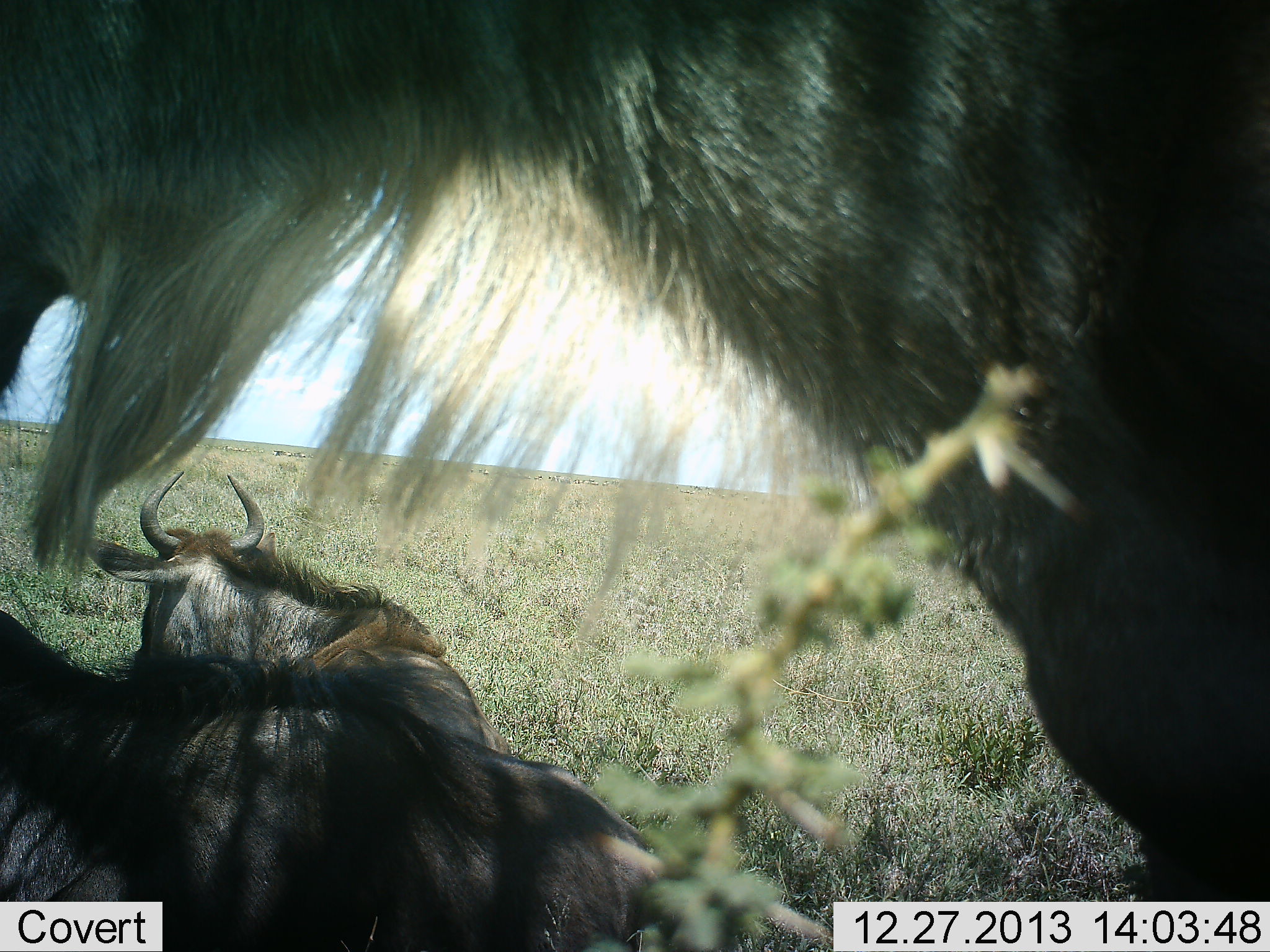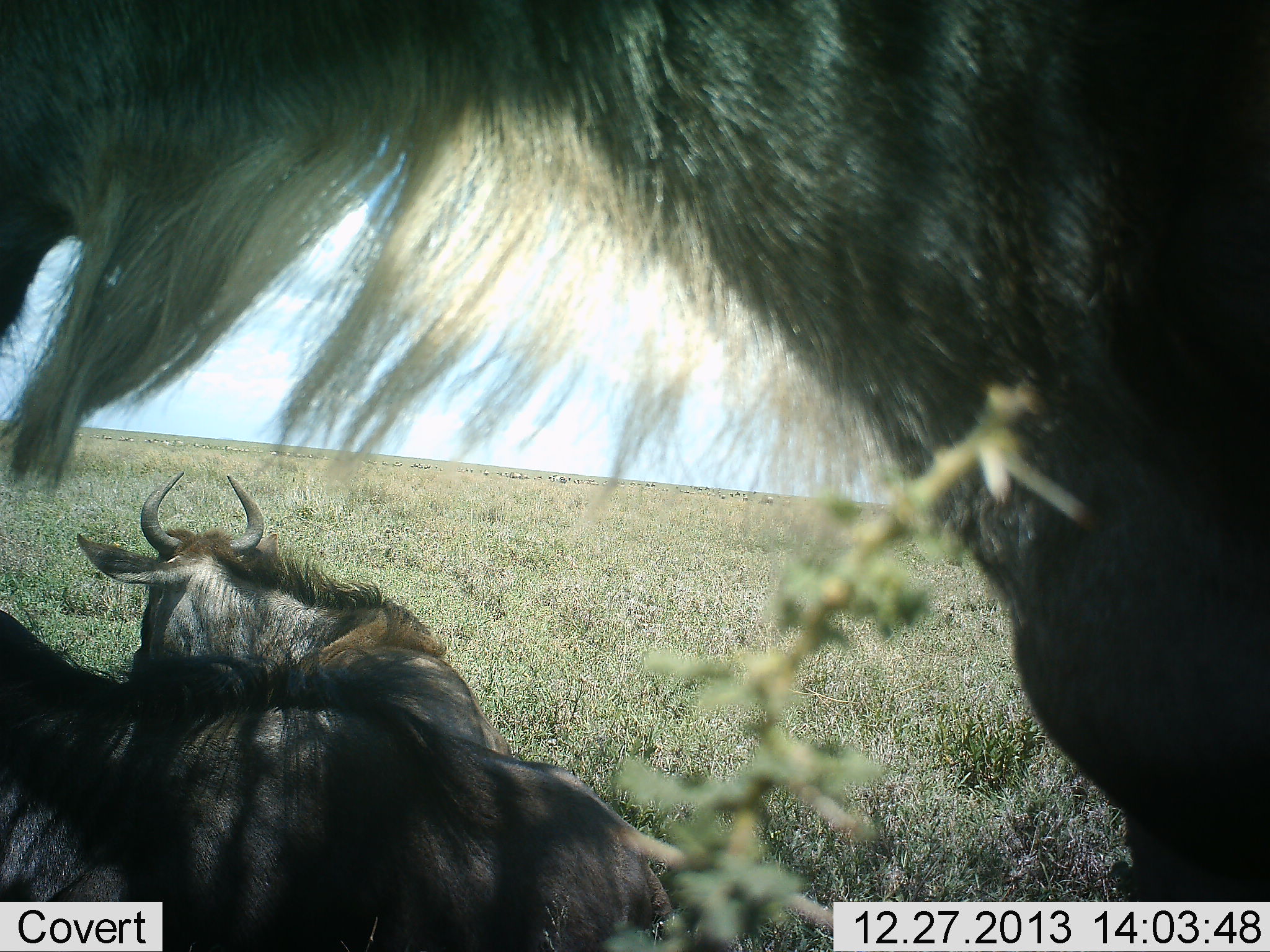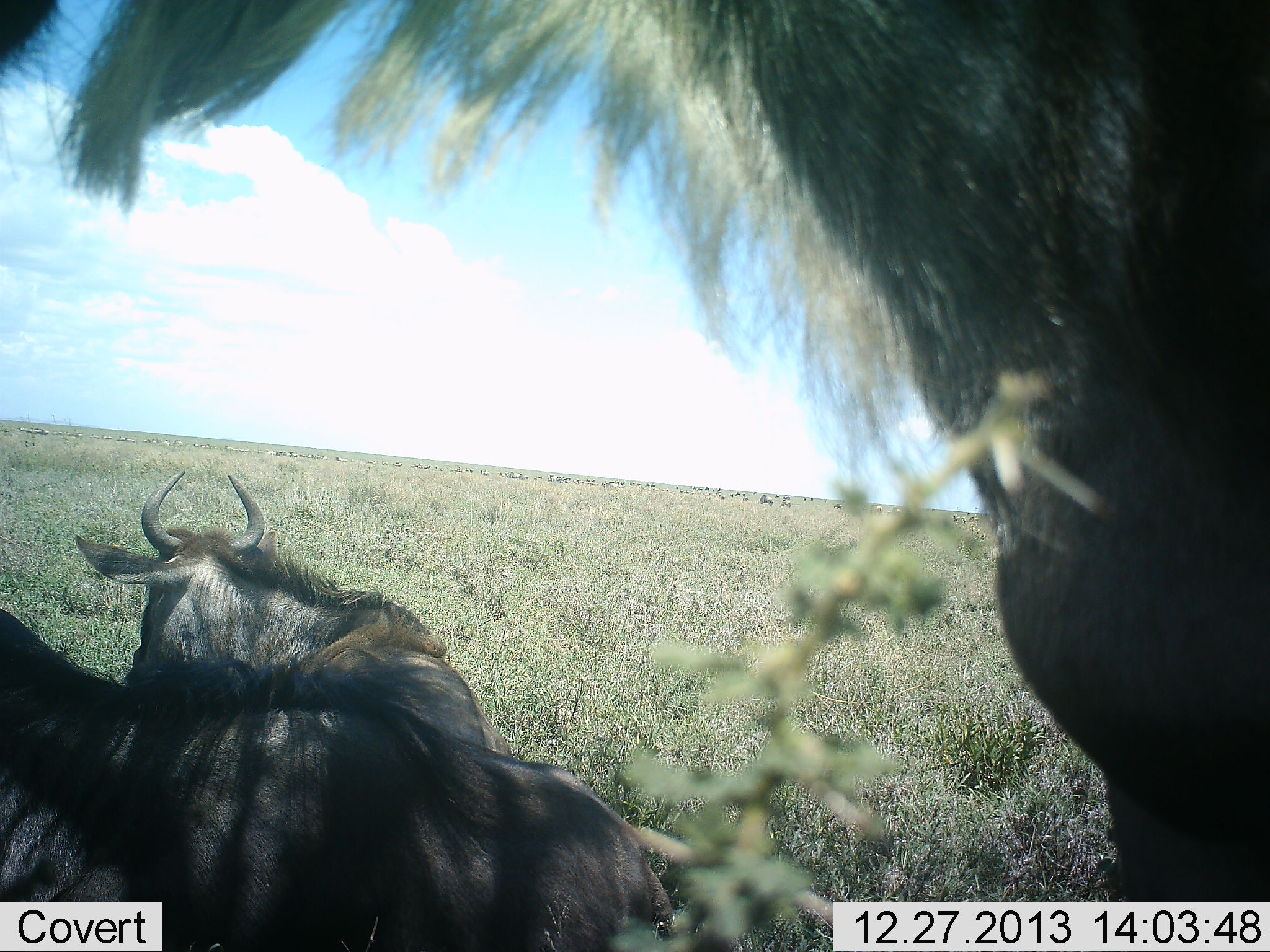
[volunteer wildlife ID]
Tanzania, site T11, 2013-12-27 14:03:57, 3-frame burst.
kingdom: Animalia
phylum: Chordata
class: Mammalia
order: Artiodactyla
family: Bovidae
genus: Connochaetes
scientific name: Connochaetes taurinus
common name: blue wildebeest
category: wildebeest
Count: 3.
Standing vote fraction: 70%.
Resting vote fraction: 90%.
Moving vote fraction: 10%.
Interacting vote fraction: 0%.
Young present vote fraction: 0%.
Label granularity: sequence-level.